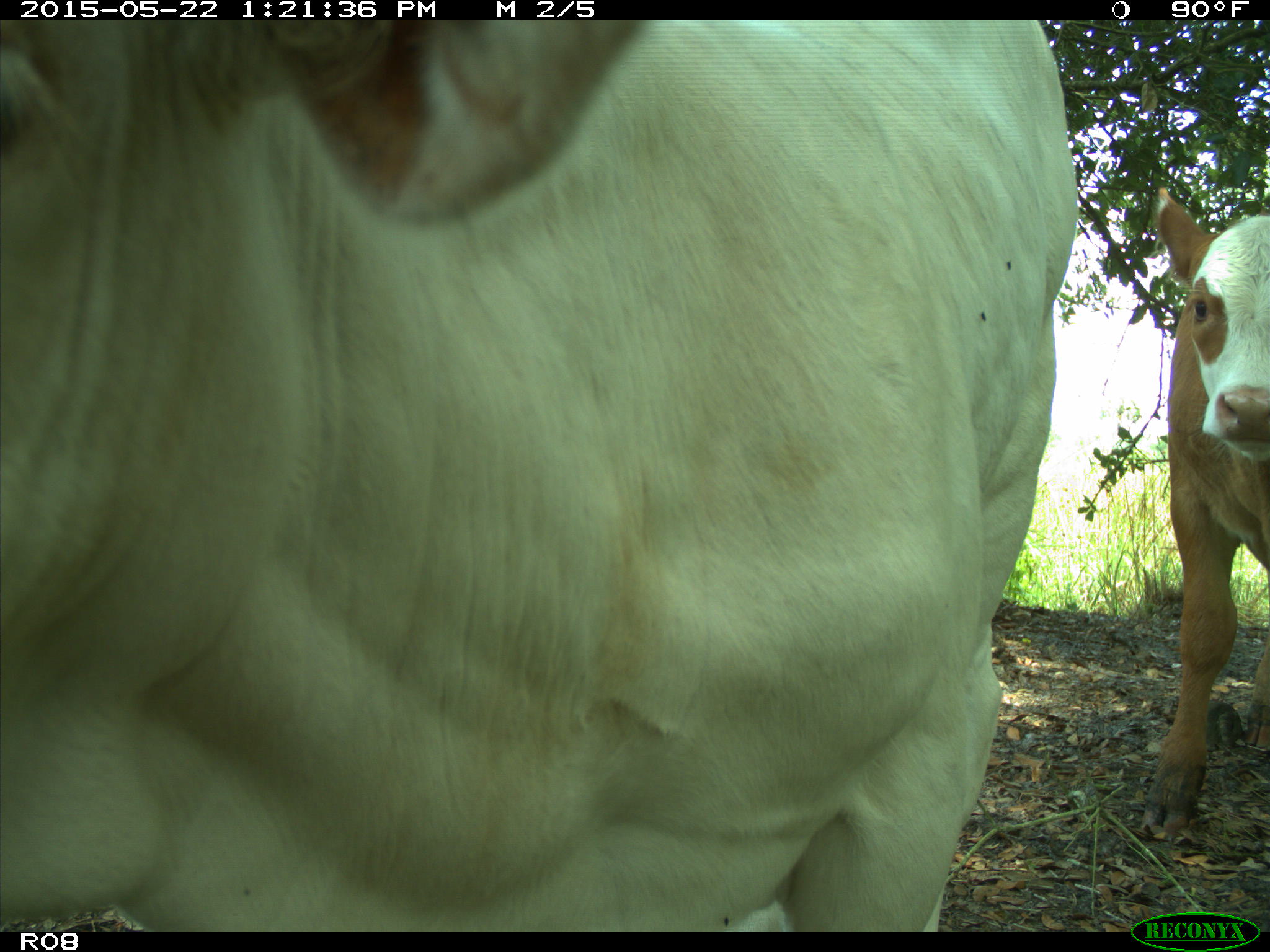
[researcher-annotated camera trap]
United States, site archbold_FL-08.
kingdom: Animalia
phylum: Chordata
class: Mammalia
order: Artiodactyla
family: Bovidae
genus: Bos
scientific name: Bos taurus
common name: domestic cow